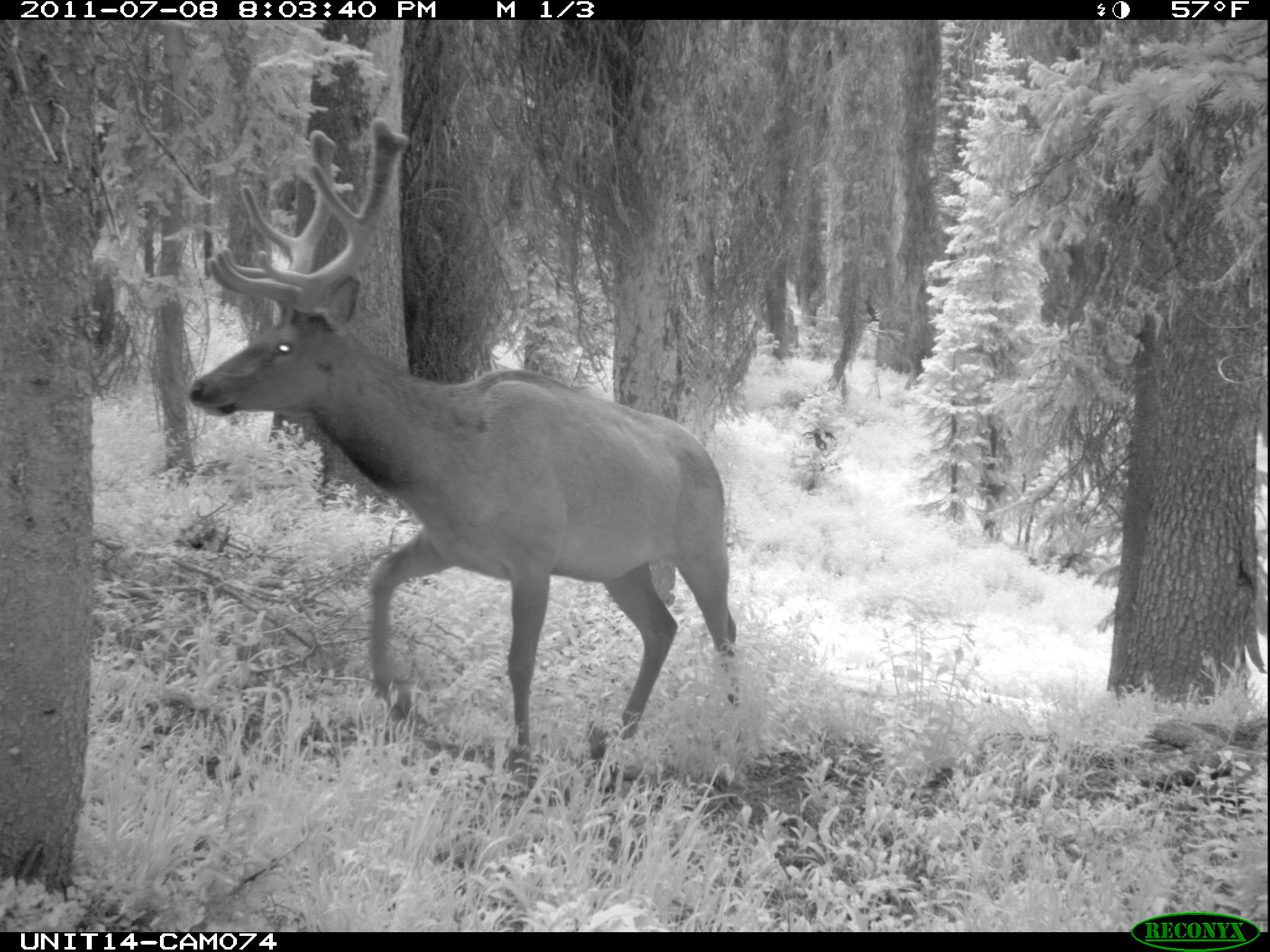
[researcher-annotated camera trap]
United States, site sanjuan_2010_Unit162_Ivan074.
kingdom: Animalia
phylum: Chordata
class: Mammalia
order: Artiodactyla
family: Cervidae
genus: Cervus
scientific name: Cervus elaphus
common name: red deer